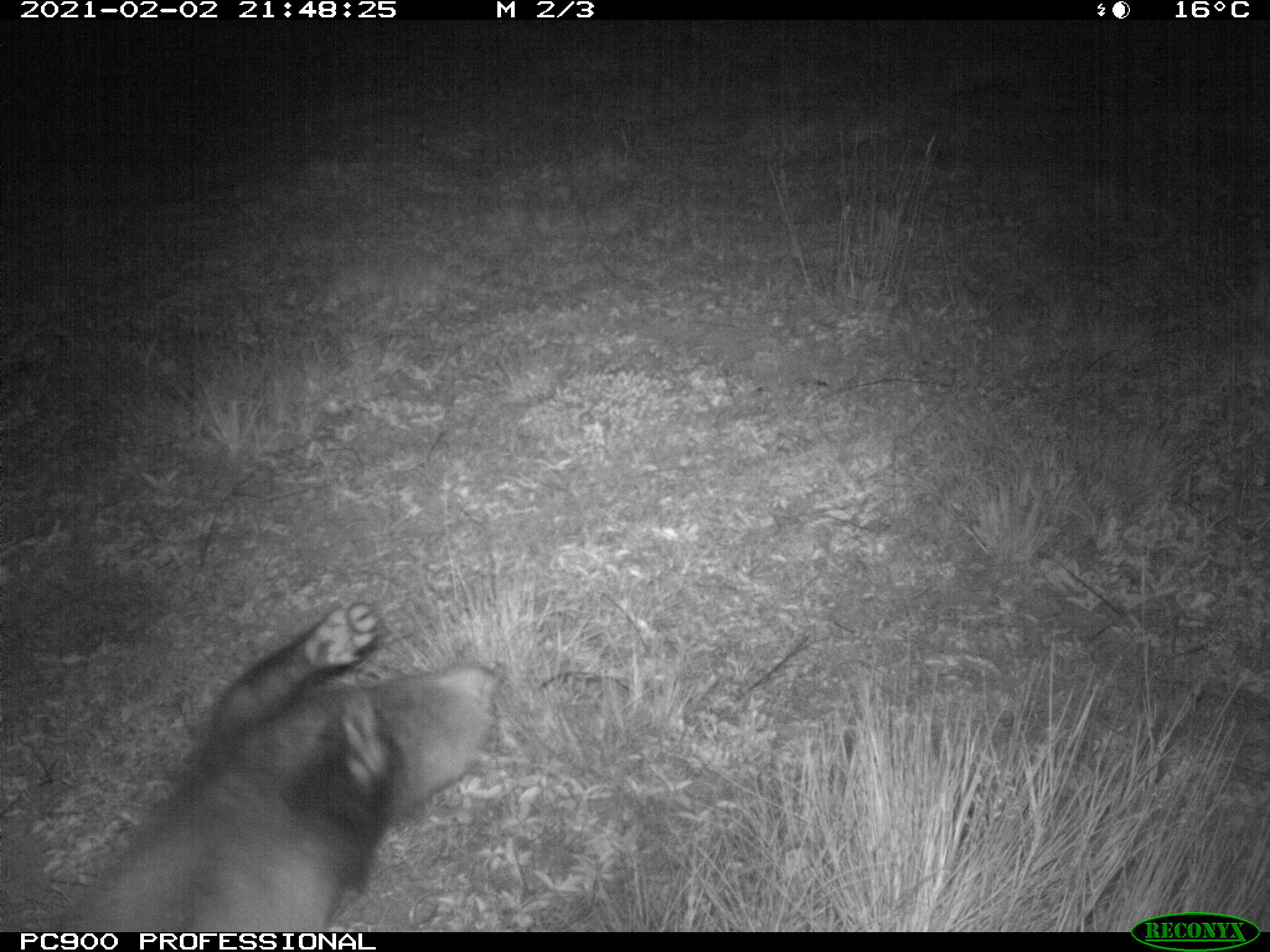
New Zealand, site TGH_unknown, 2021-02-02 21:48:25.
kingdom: Animalia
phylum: Chordata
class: Mammalia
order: Carnivora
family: Mustelidae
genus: Mustela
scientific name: Mustela furo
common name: ferret